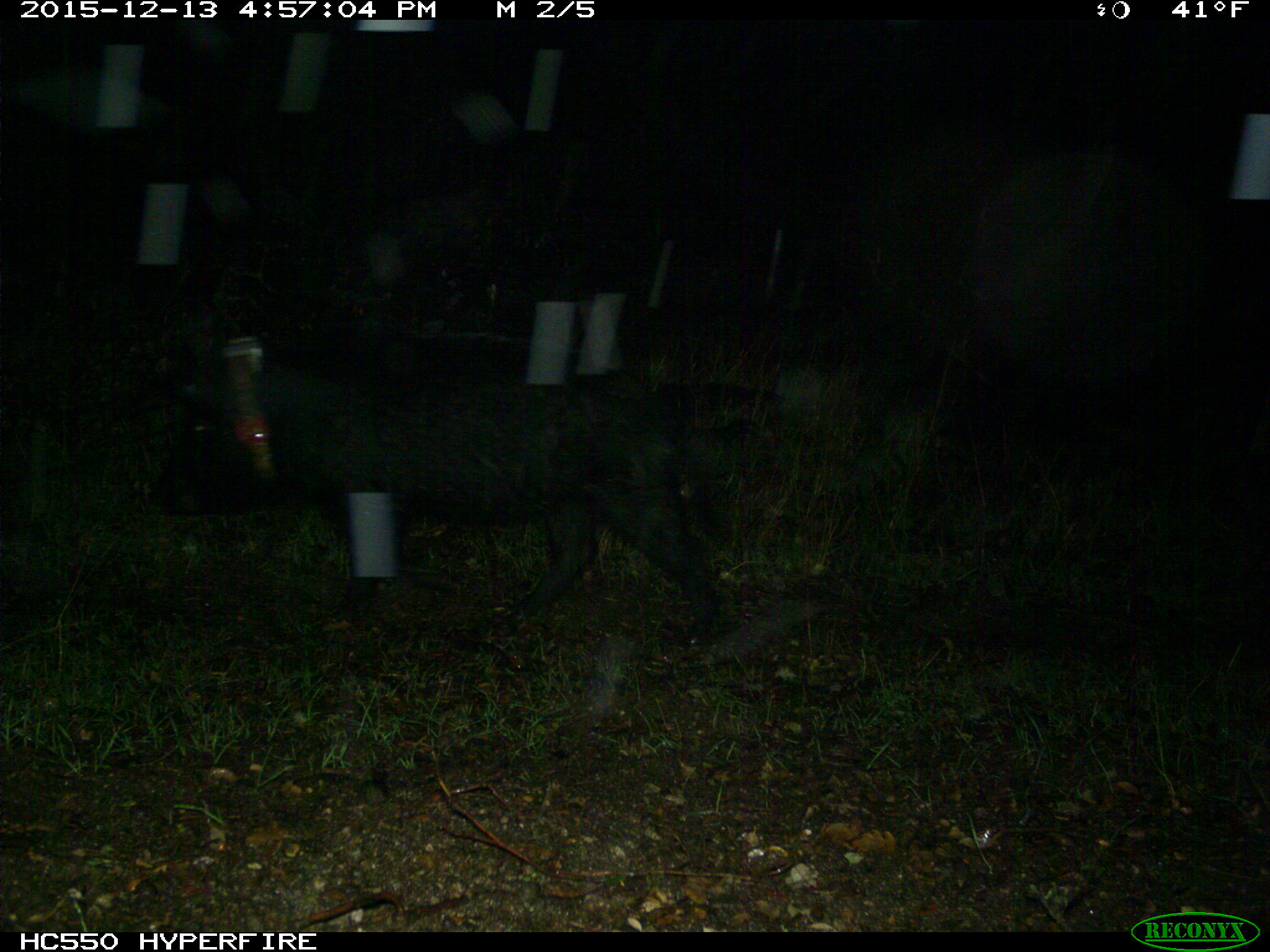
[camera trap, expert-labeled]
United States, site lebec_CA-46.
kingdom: Animalia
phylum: Chordata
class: Mammalia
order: Artiodactyla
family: Suidae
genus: Sus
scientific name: Sus scrofa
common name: wild boar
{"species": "Sus scrofa (wild boar)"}